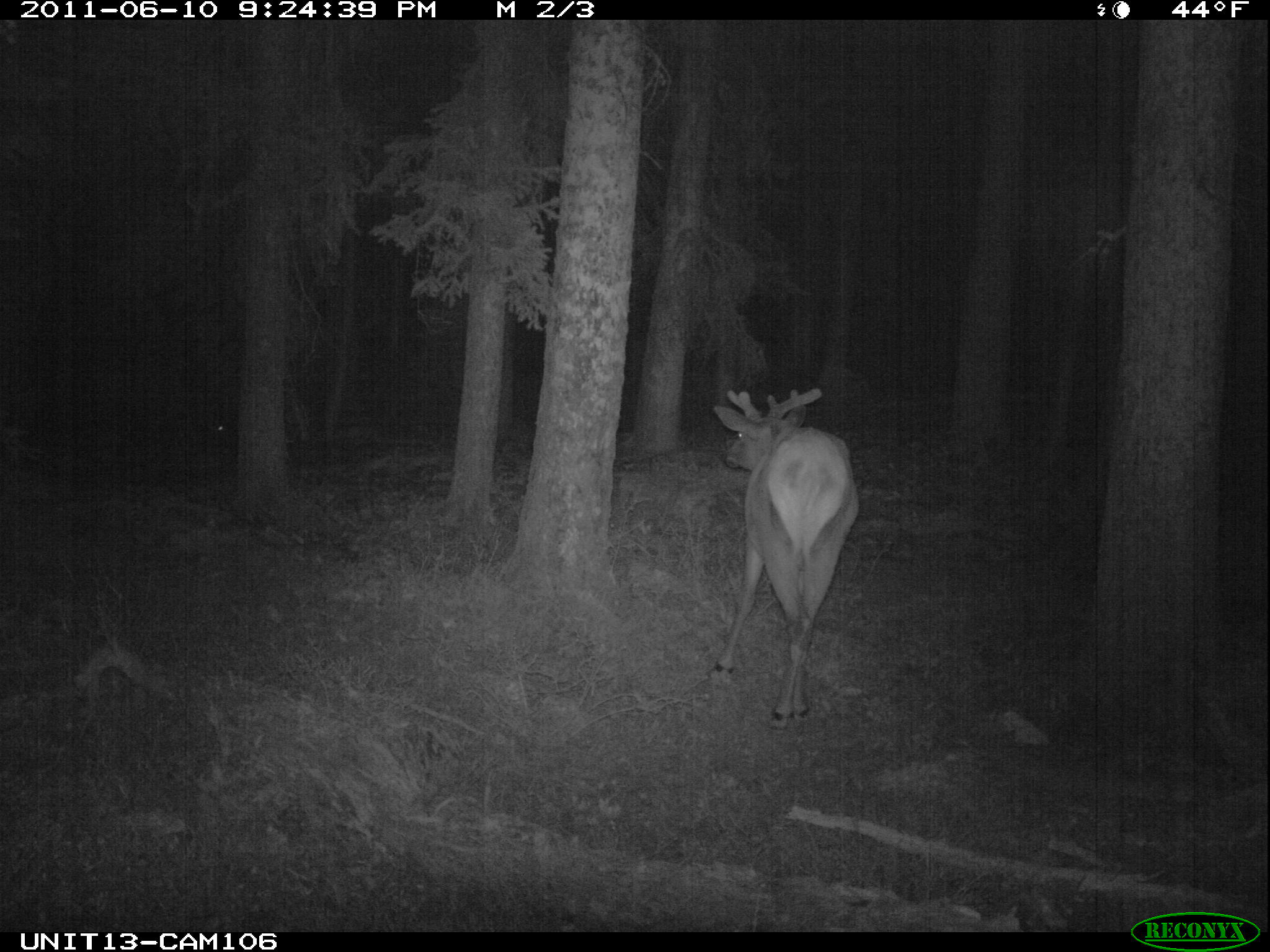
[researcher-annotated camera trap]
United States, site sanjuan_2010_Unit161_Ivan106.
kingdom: Animalia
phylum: Chordata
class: Mammalia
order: Artiodactyla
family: Cervidae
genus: Cervus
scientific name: Cervus elaphus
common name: red deer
Cervus elaphus (red deer).